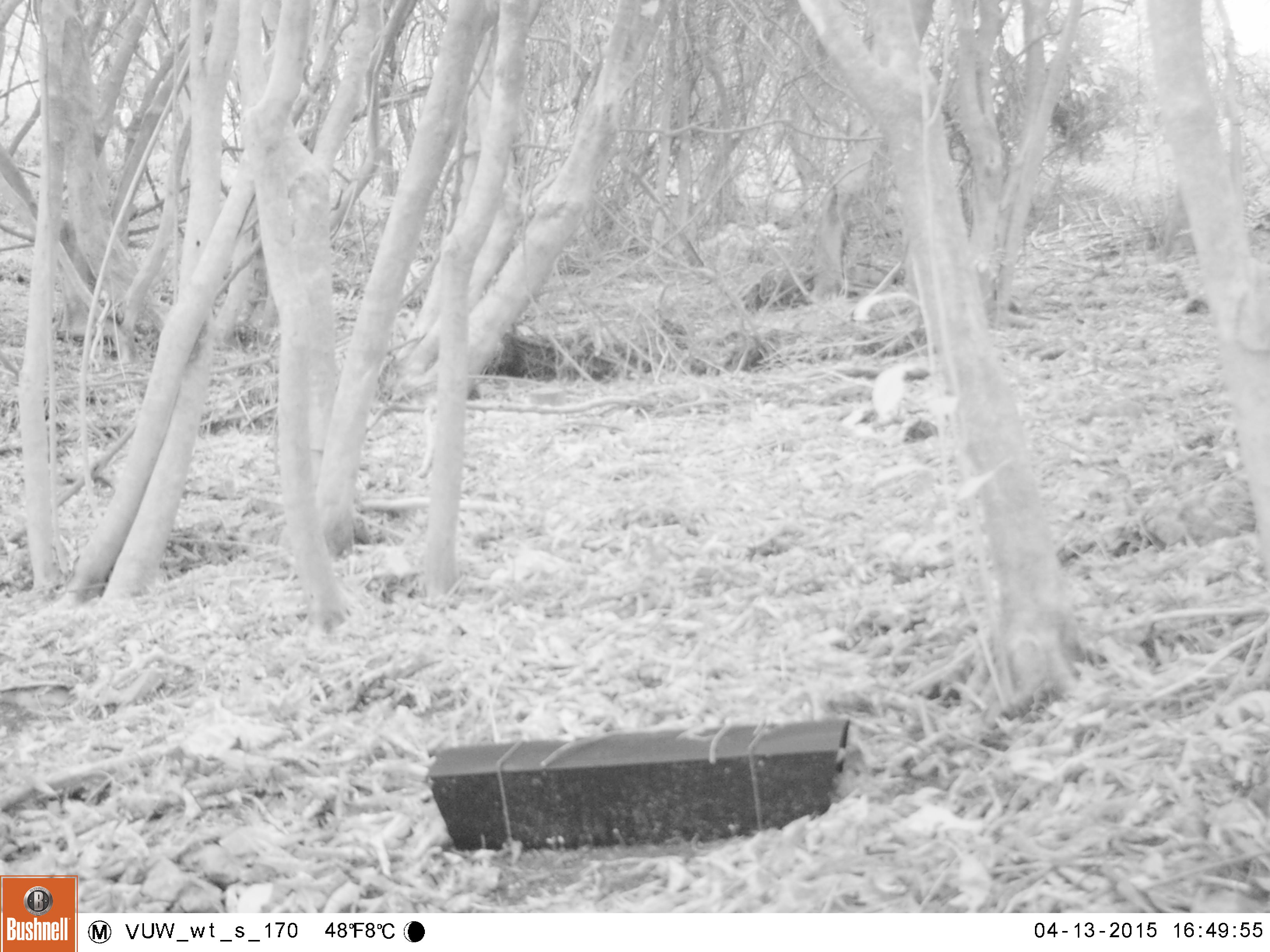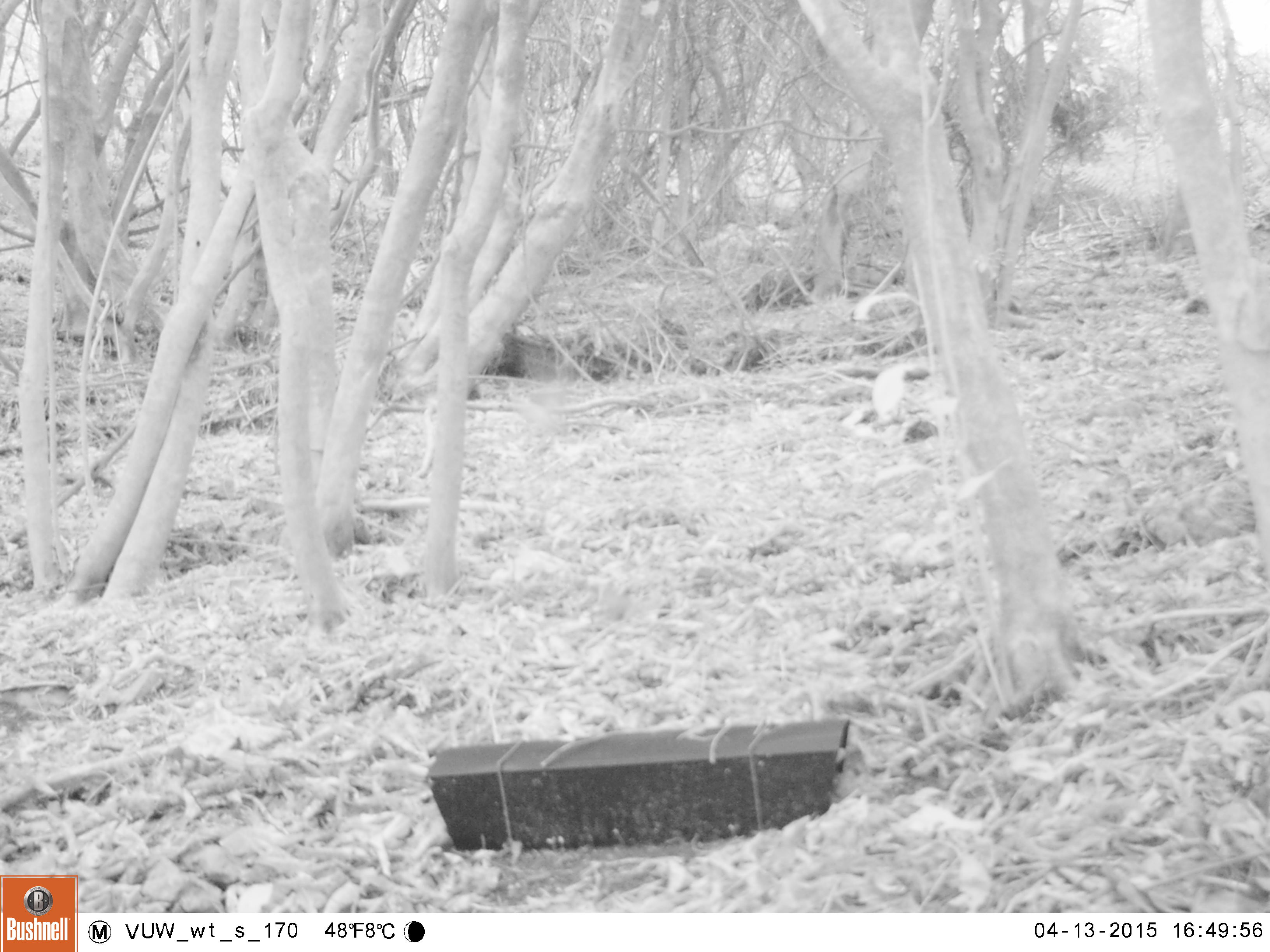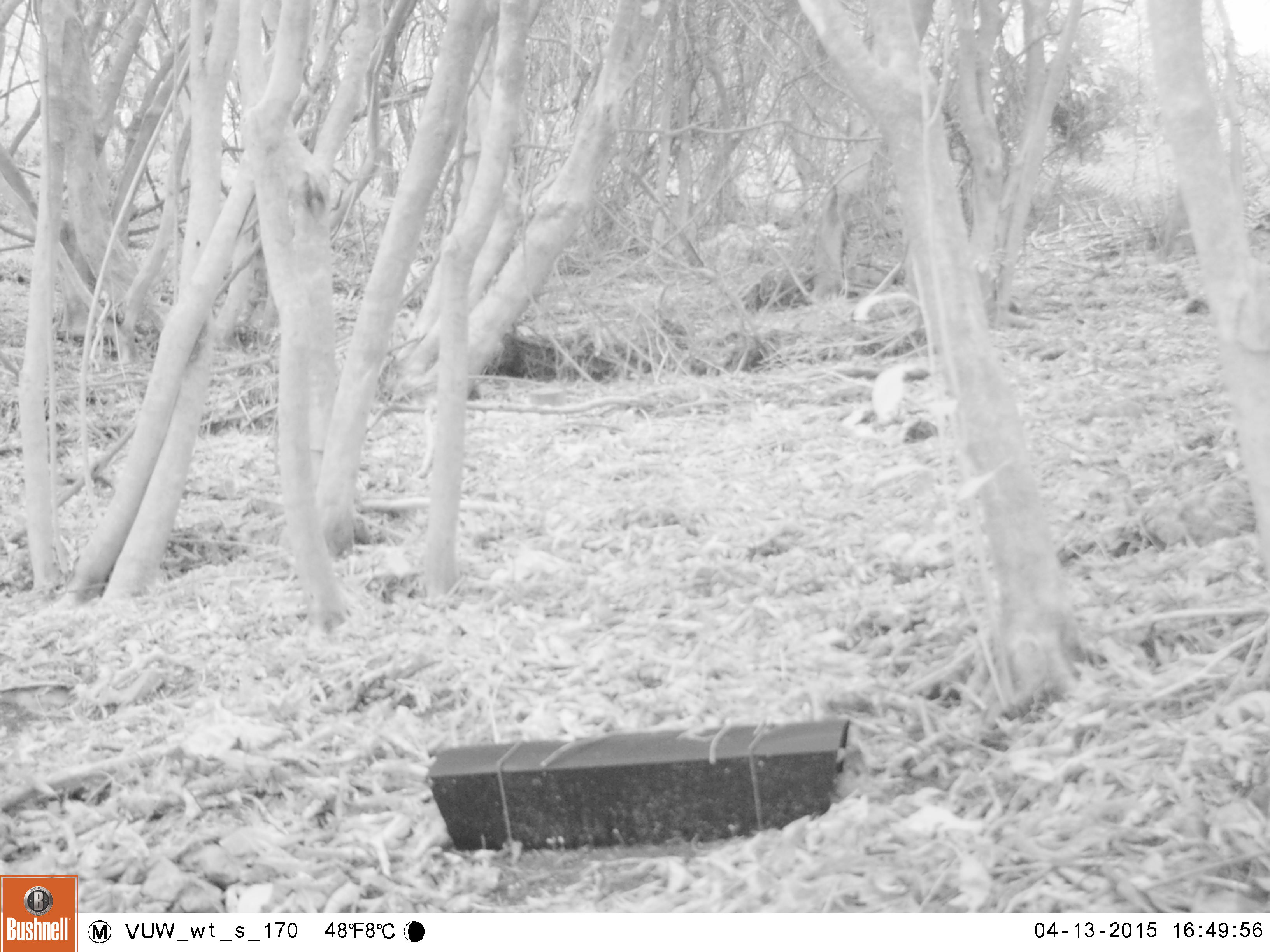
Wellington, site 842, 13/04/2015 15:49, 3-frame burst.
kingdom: Animalia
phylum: Chordata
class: Aves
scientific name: Aves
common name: bird